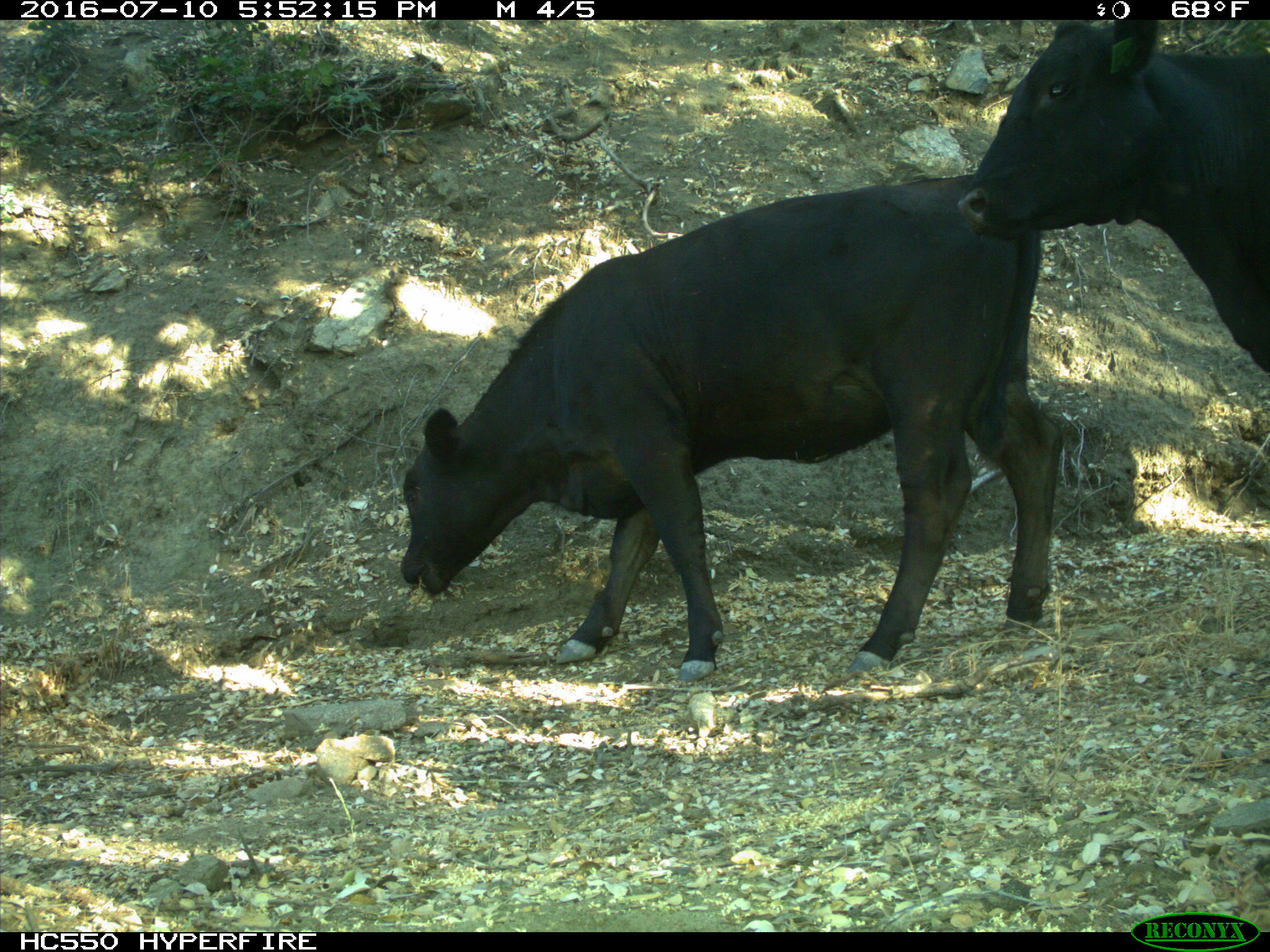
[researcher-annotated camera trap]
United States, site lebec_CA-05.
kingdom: Animalia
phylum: Chordata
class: Mammalia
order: Artiodactyla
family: Bovidae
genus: Bos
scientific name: Bos taurus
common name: domestic cow